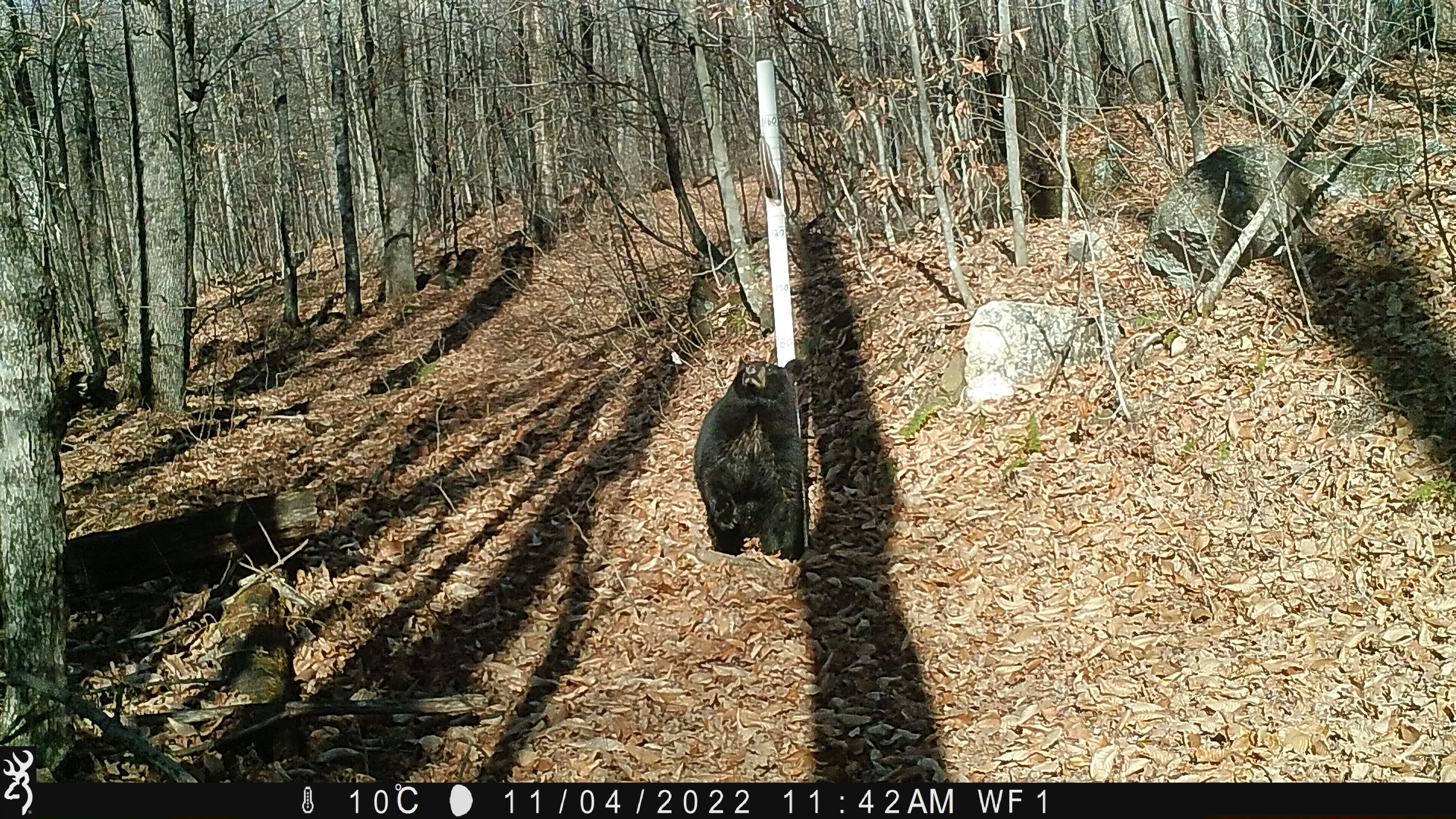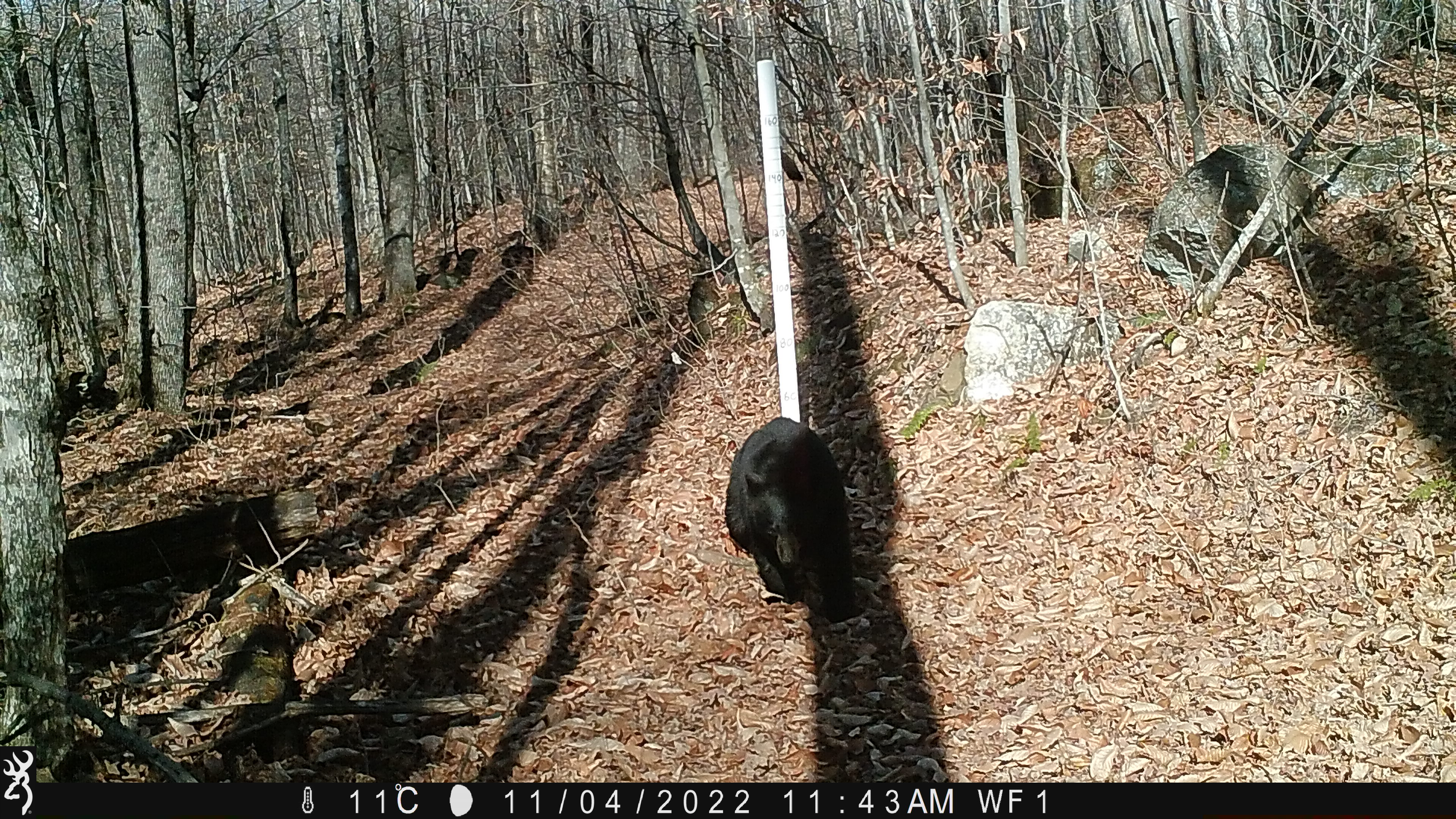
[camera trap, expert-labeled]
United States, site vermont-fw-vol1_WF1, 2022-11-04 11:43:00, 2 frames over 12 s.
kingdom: Animalia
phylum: Chordata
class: Mammalia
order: Carnivora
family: Ursidae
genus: Ursus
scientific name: Ursus americanus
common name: black bear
Black bear (Ursus americanus).